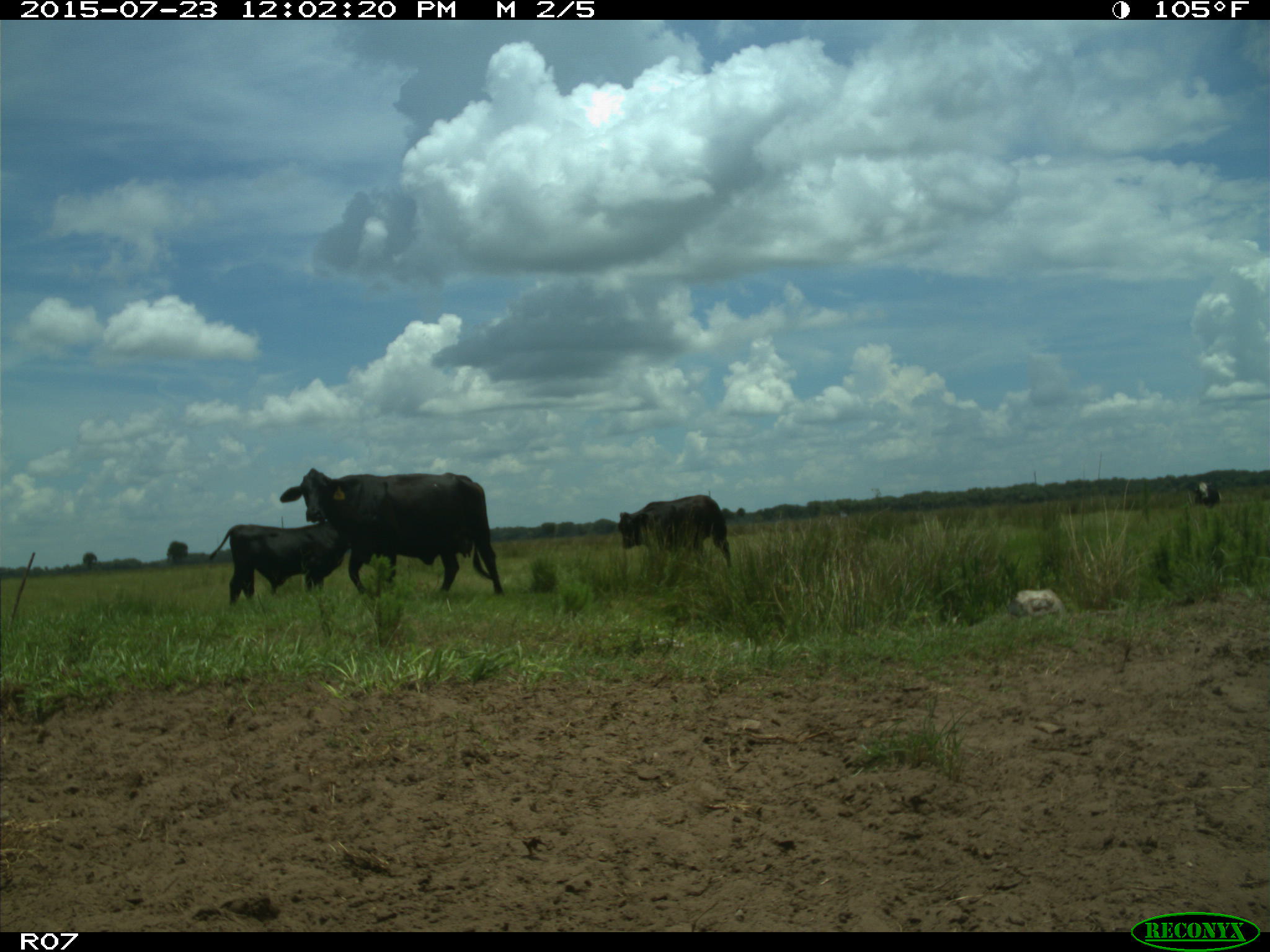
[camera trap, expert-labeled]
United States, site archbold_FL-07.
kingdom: Animalia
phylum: Chordata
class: Mammalia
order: Artiodactyla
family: Bovidae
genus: Bos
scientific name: Bos taurus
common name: domestic cow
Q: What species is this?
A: Bos taurus (domestic cow).